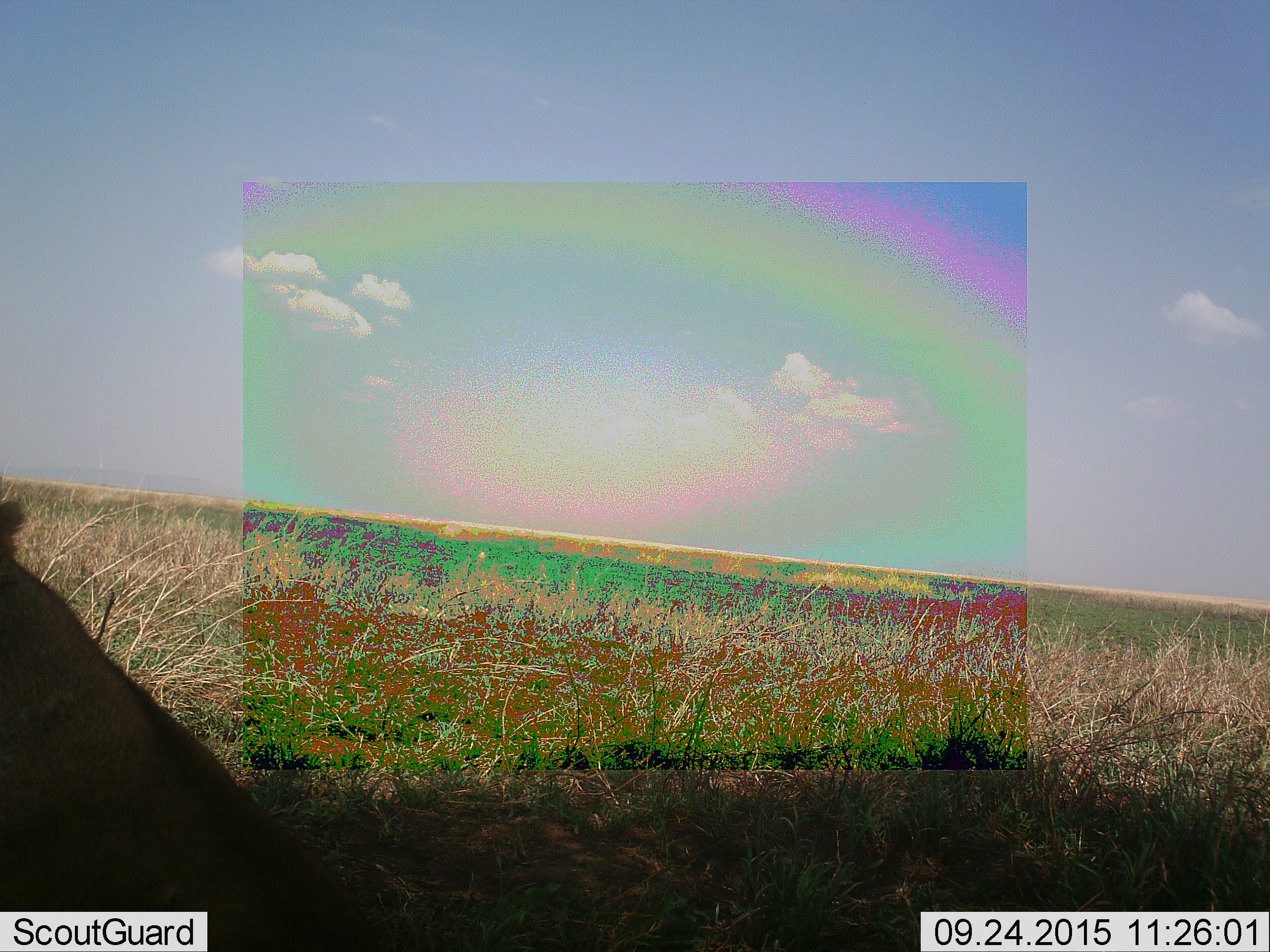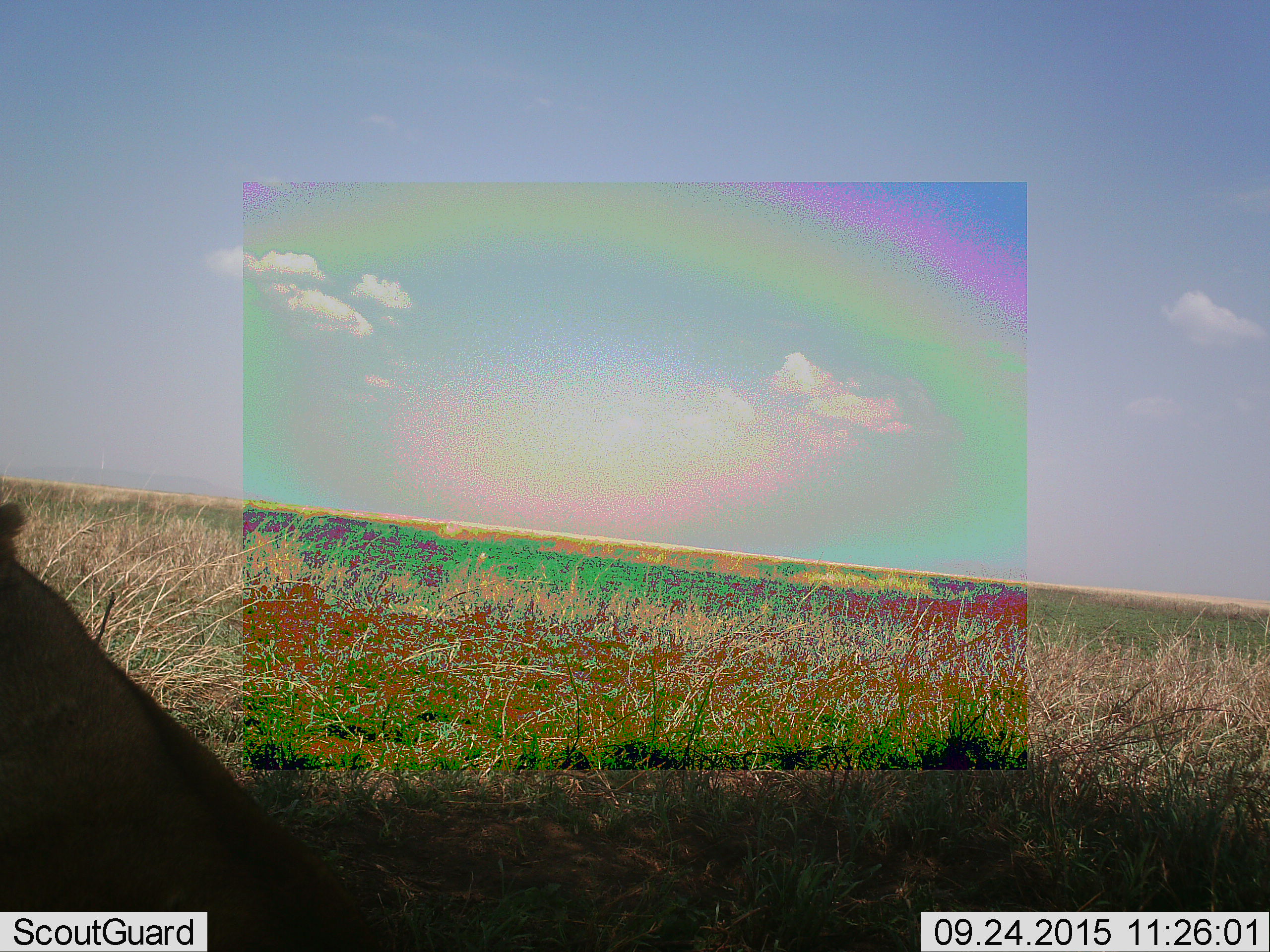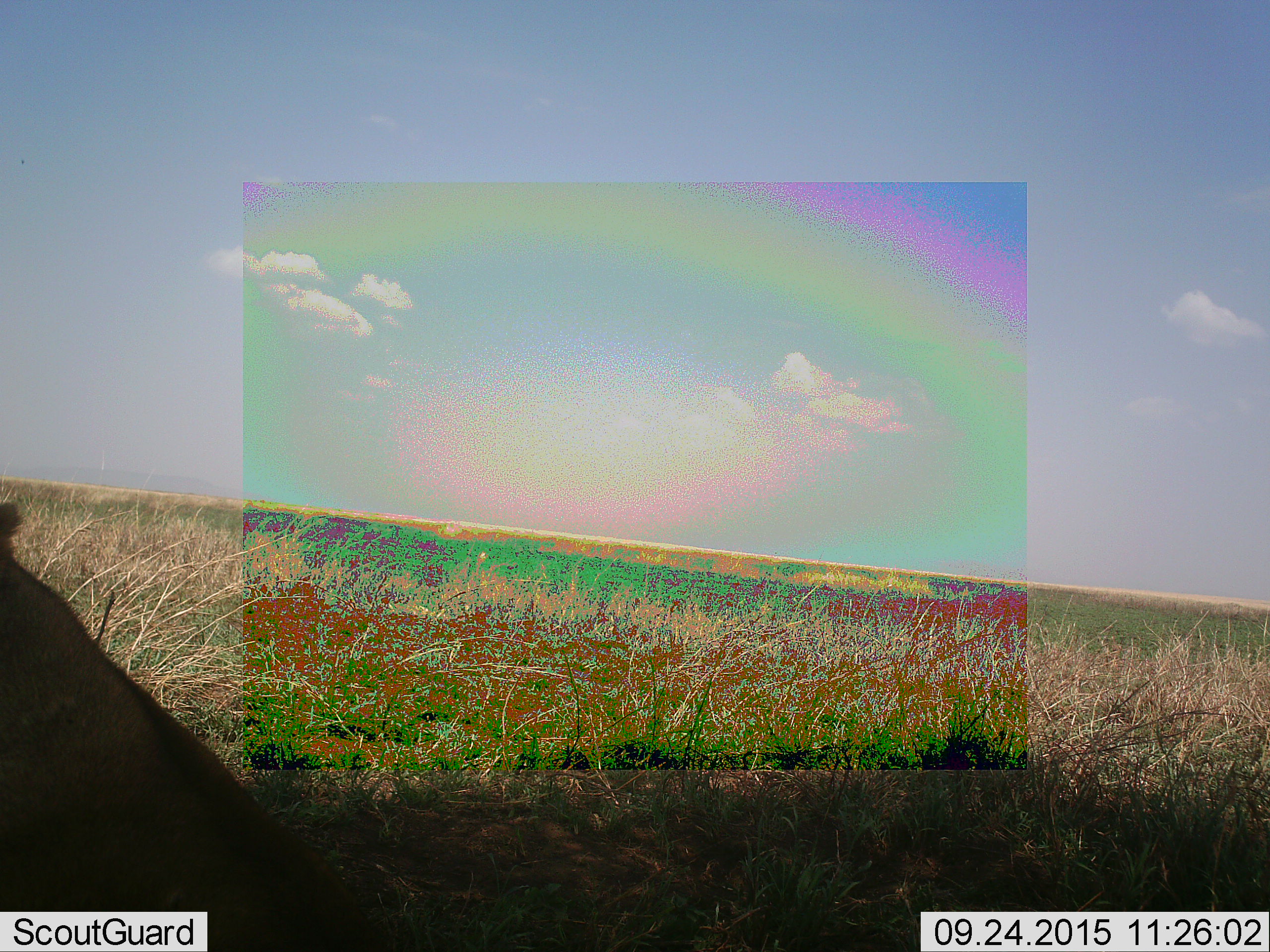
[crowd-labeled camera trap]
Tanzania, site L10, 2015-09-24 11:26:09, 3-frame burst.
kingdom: Animalia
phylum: Chordata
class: Mammalia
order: Carnivora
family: Felidae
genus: Panthera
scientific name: Panthera leo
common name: lion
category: lionfemale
Lionfemale (lion) (Panthera leo), count 1. Behavior (volunteer vote fractions): standing 17%, resting 83%, moving 0%, interacting 0%. Young present (vote fraction): 0%. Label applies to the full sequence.